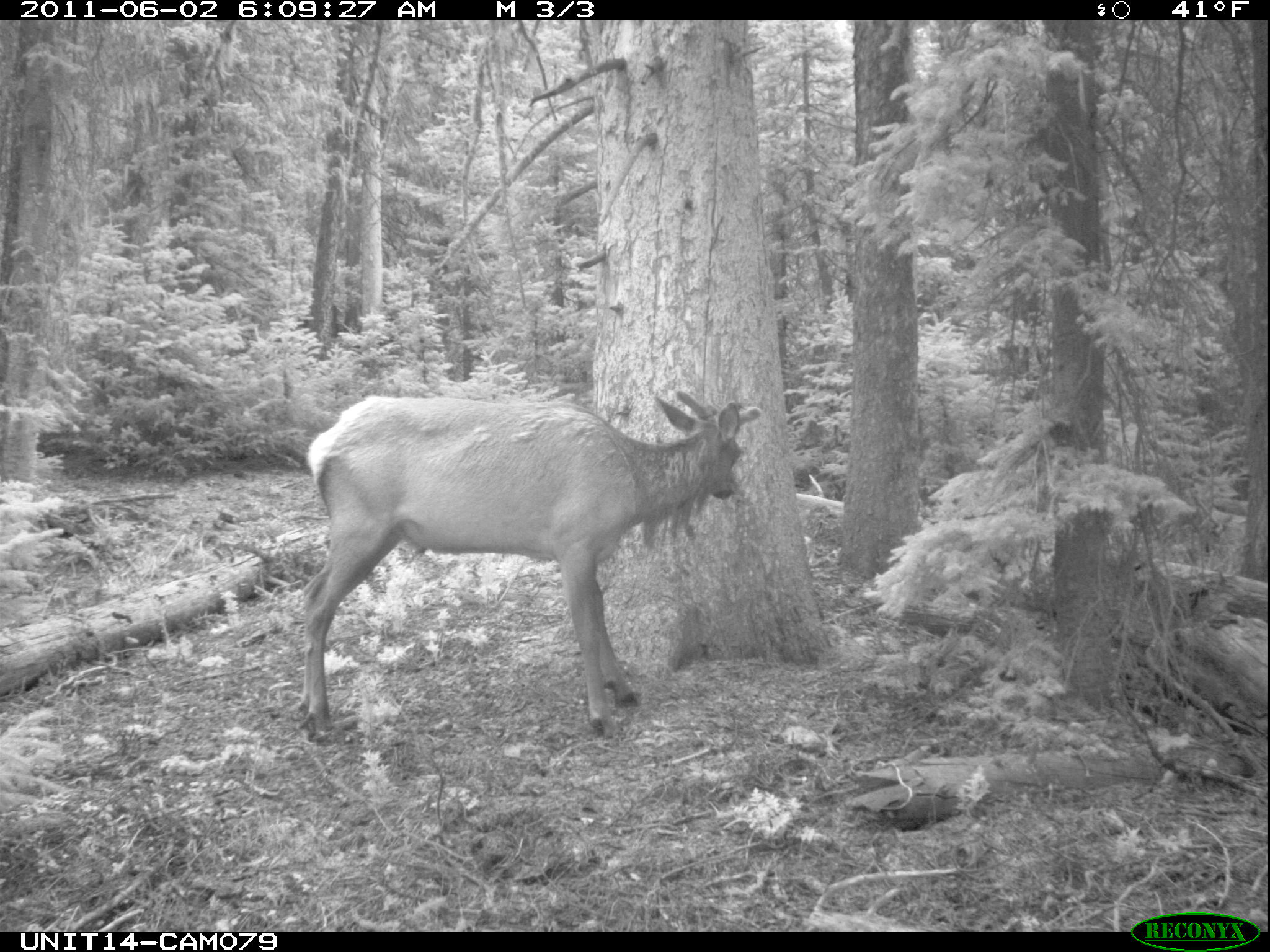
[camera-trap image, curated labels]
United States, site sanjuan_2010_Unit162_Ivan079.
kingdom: Animalia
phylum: Chordata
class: Mammalia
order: Artiodactyla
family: Cervidae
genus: Cervus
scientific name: Cervus elaphus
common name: red deer